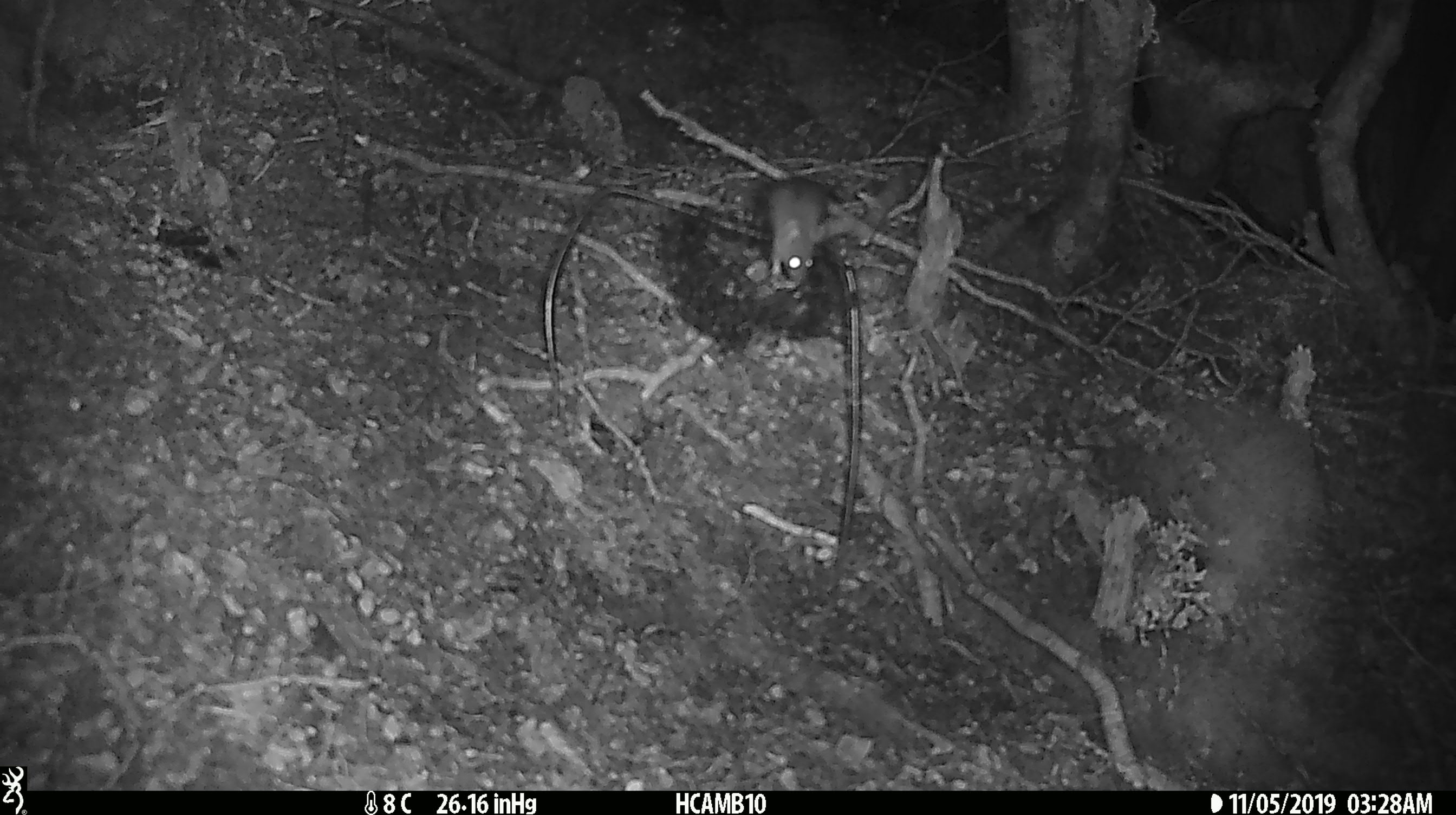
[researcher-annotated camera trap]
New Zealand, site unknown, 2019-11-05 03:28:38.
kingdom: Animalia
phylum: Chordata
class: Mammalia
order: Rodentia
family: Muridae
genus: Mus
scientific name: Mus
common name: mouse